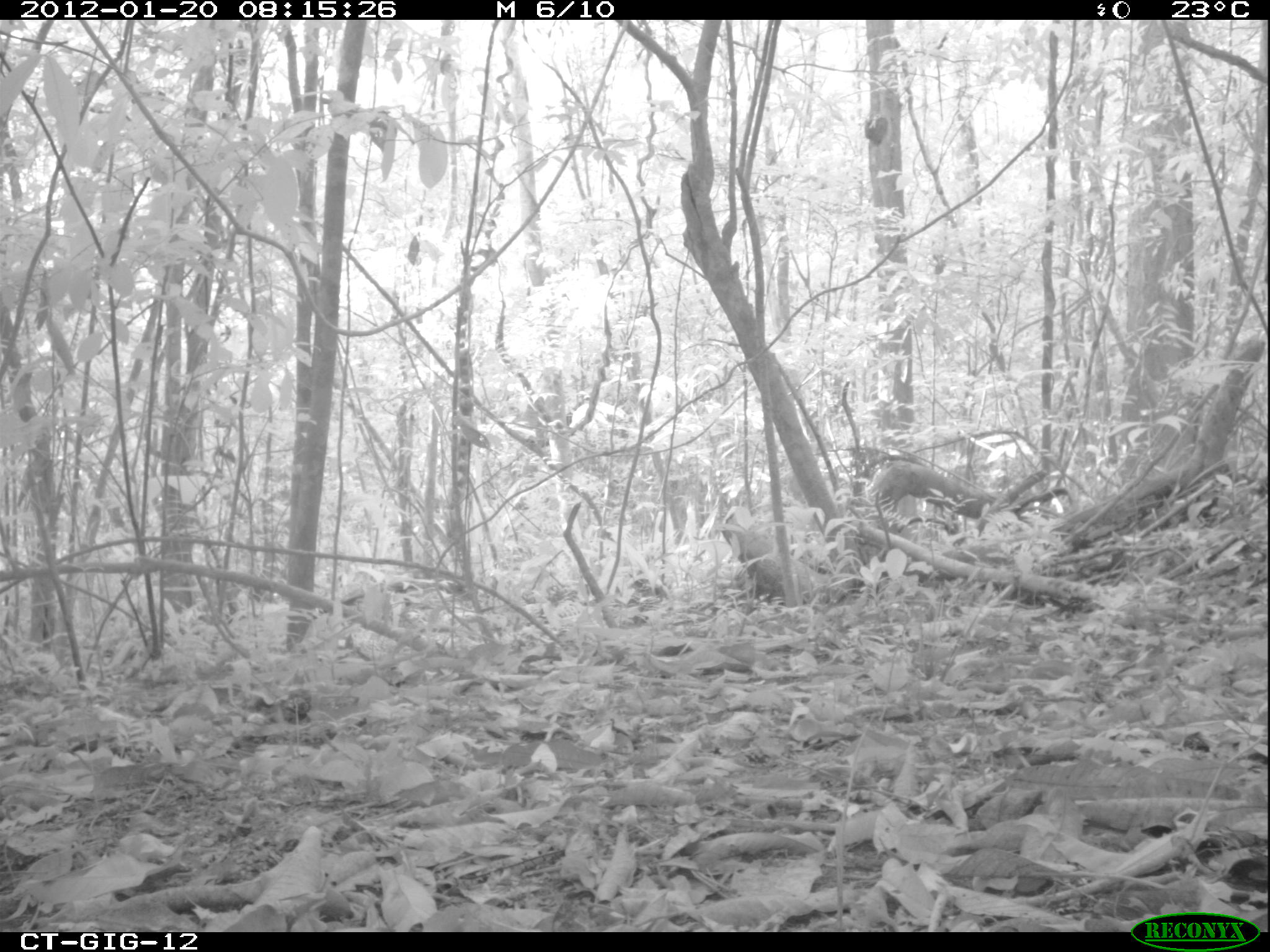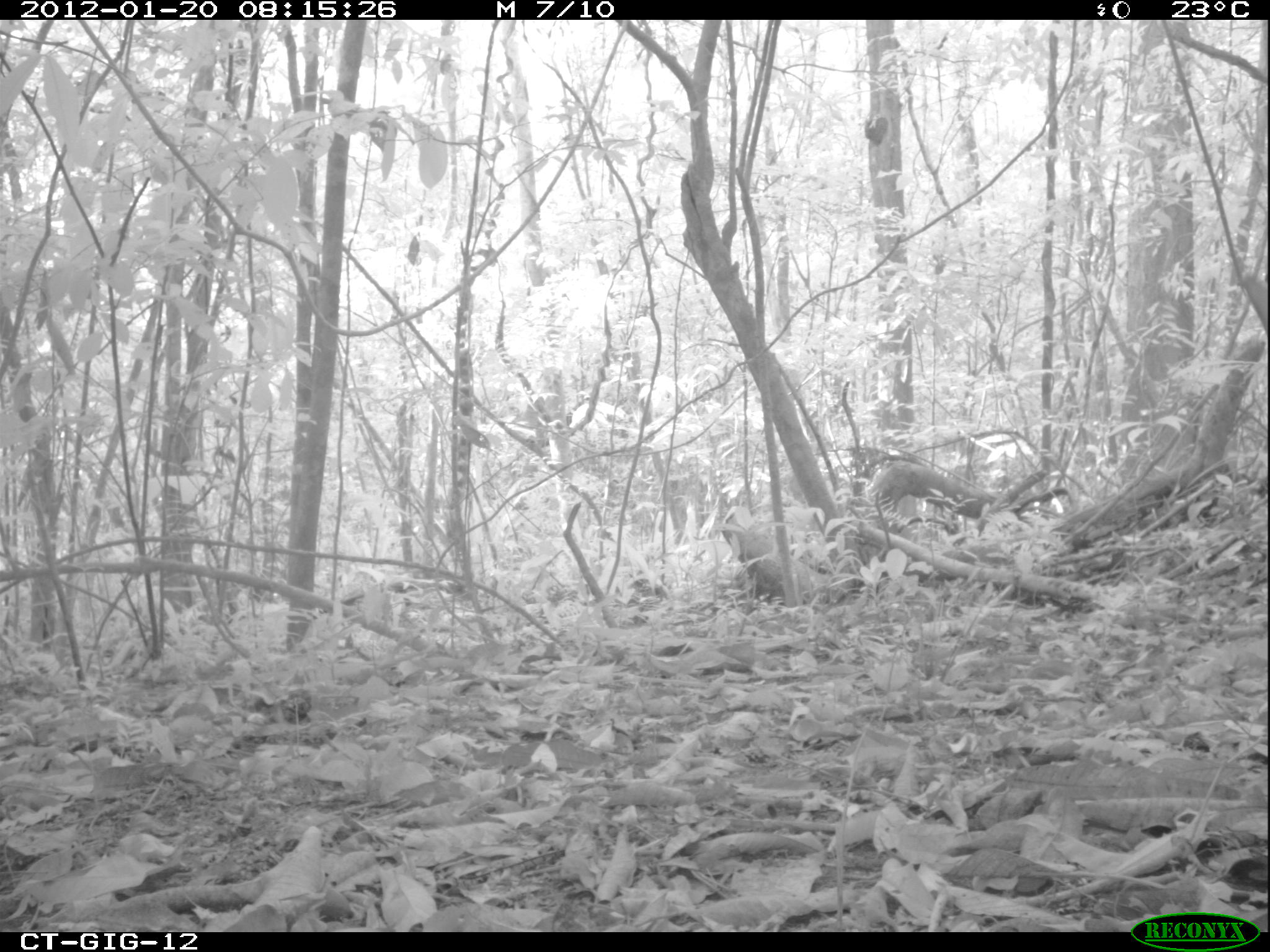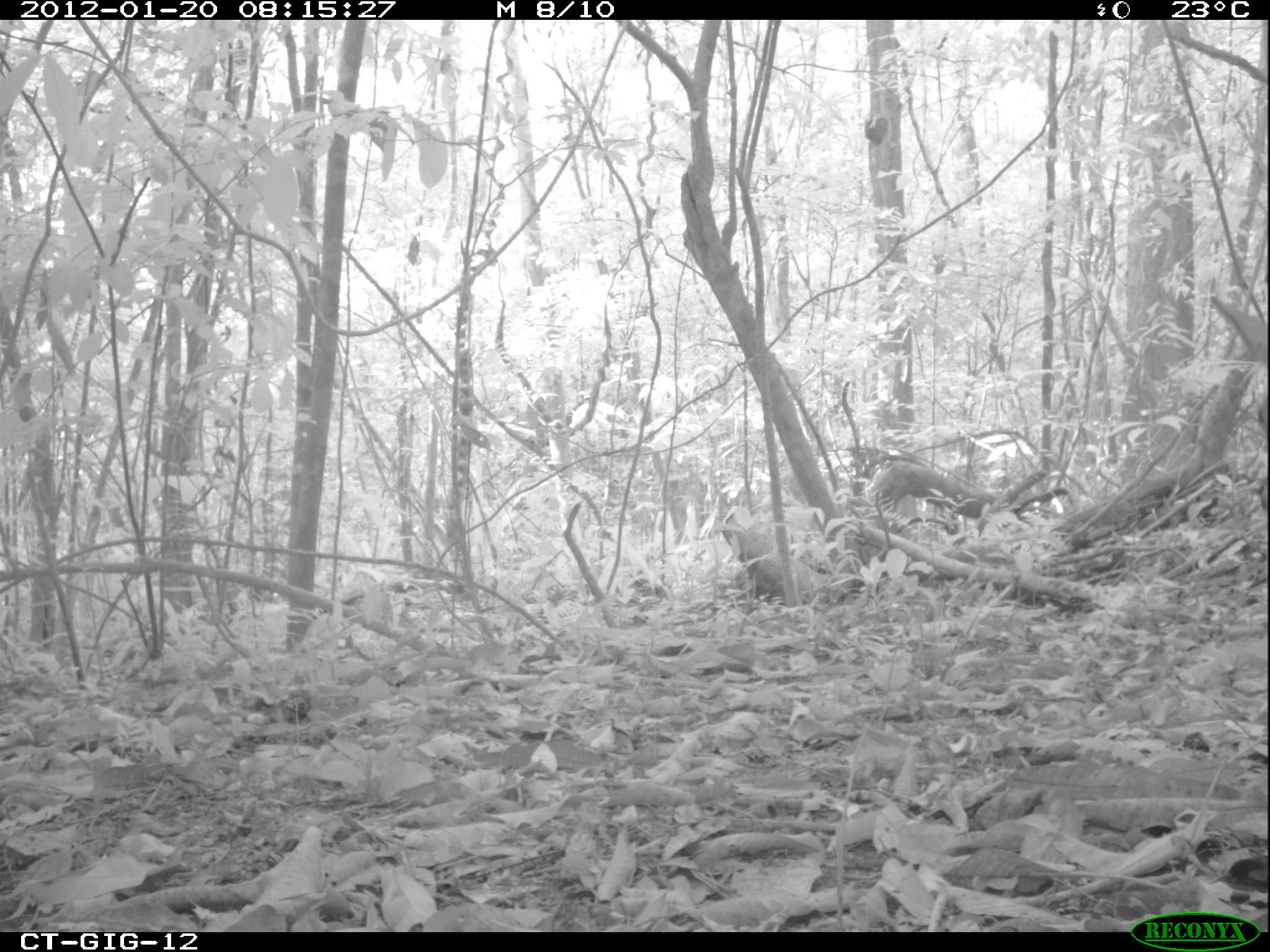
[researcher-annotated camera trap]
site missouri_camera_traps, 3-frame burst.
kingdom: Animalia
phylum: Chordata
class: Mammalia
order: Artiodactyla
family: Cervidae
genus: Odocoileus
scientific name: Odocoileus virginianus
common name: white-tailed deer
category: white tailed deer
White tailed deer (white-tailed deer) (Odocoileus virginianus). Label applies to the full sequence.